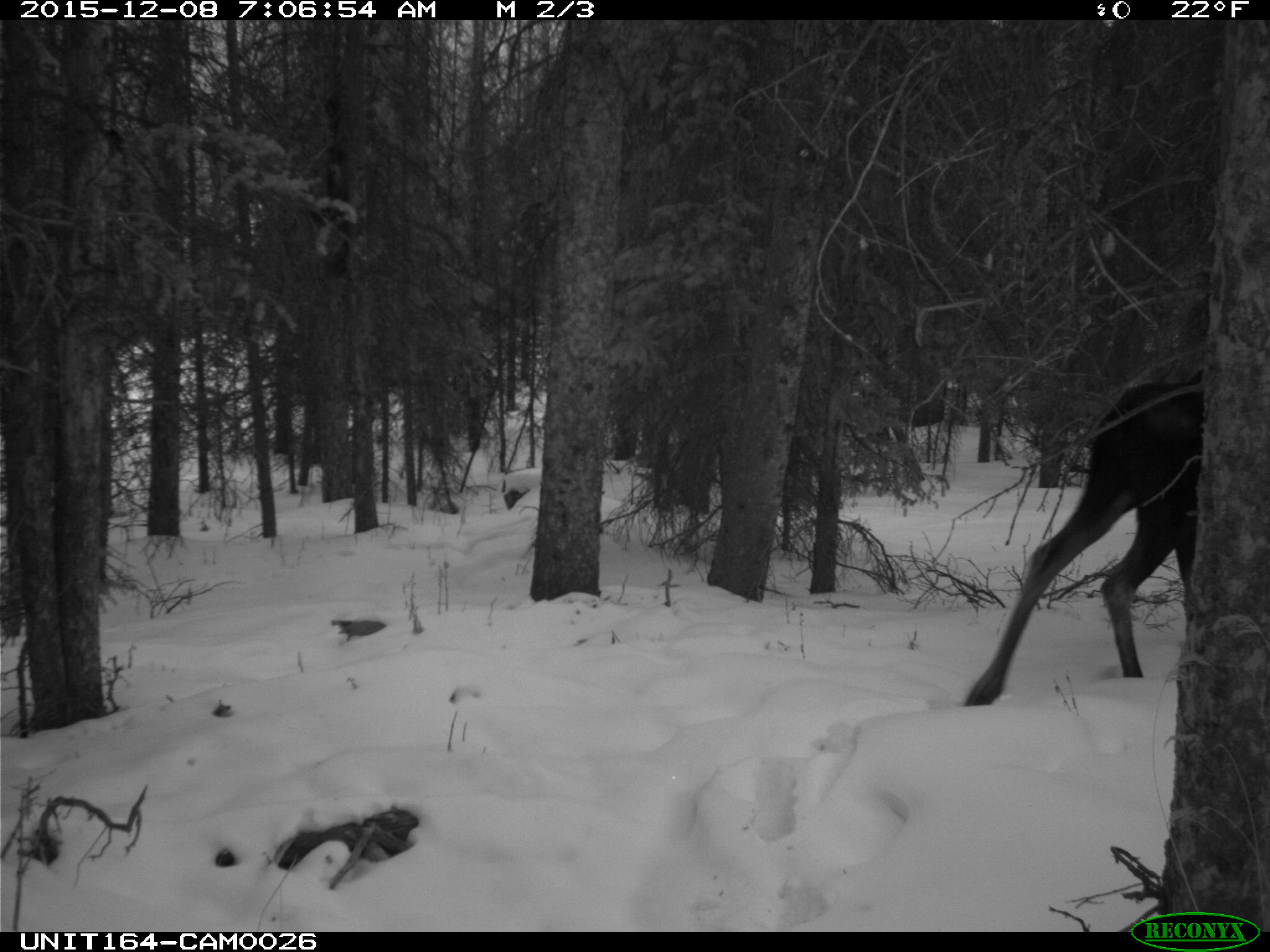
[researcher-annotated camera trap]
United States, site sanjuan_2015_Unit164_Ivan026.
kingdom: Animalia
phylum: Chordata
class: Mammalia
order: Artiodactyla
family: Cervidae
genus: Alces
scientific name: Alces alces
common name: moose